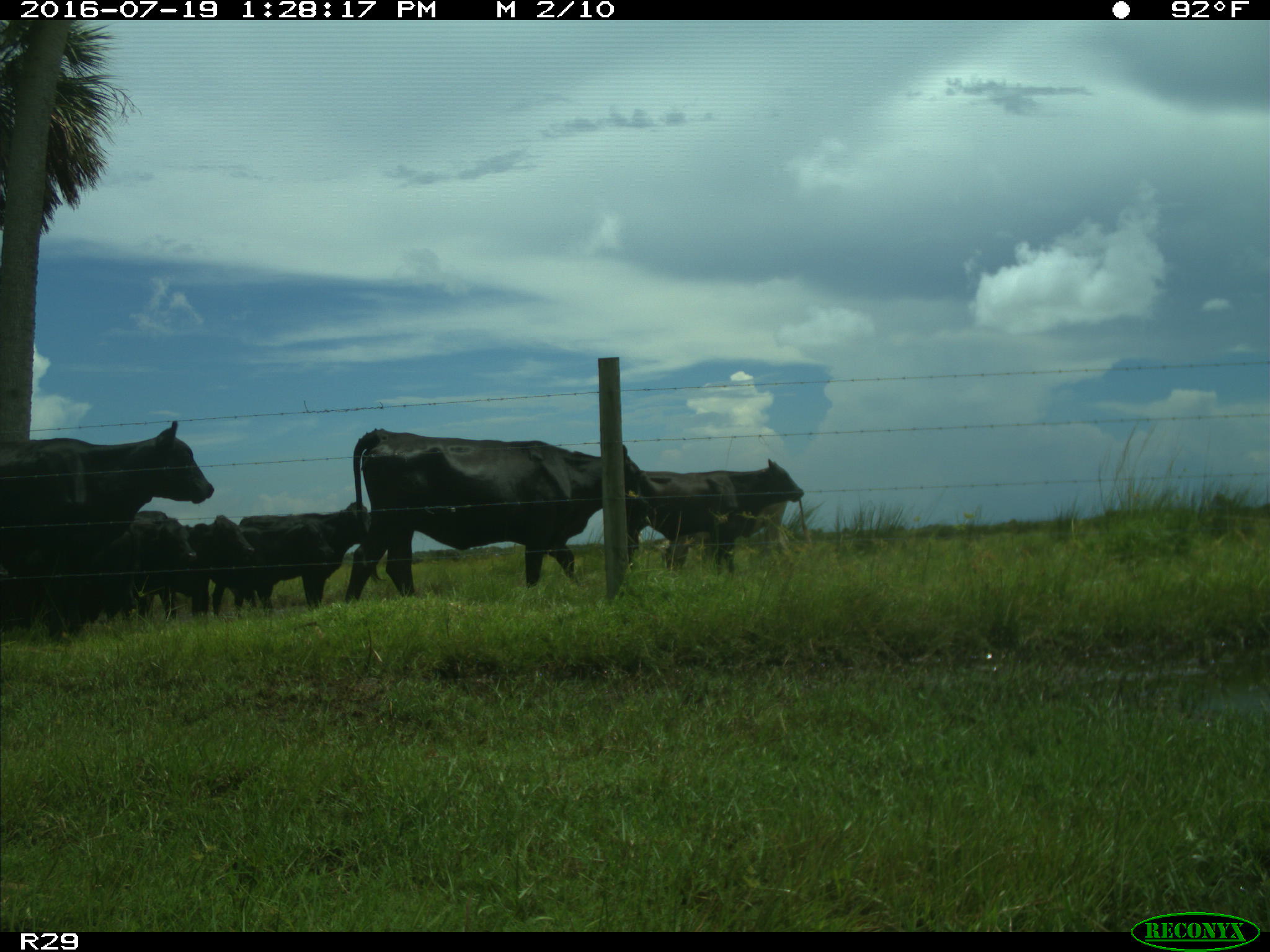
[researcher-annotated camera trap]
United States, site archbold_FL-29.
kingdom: Animalia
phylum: Chordata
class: Mammalia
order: Artiodactyla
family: Bovidae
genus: Bos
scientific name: Bos taurus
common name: domestic cow